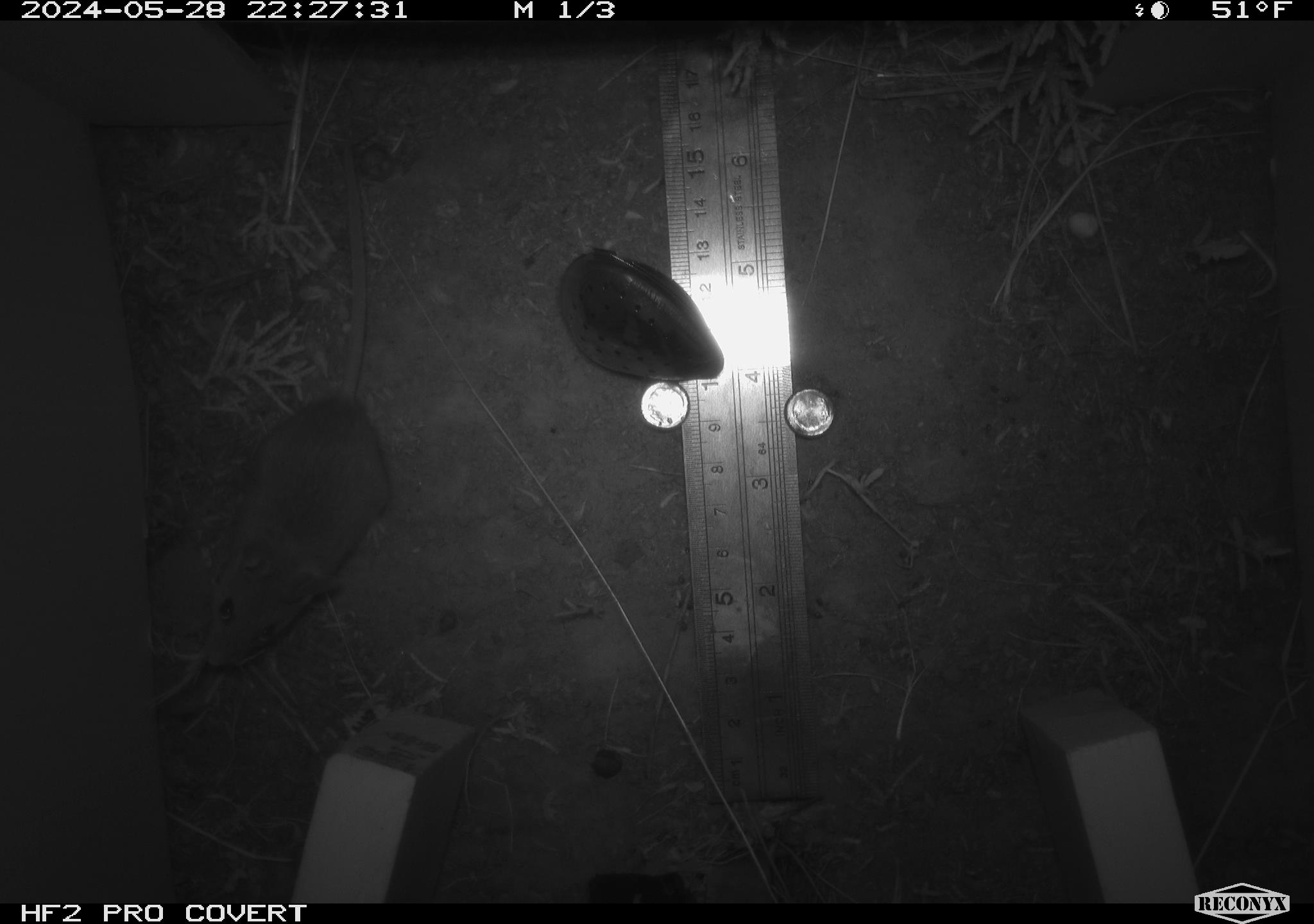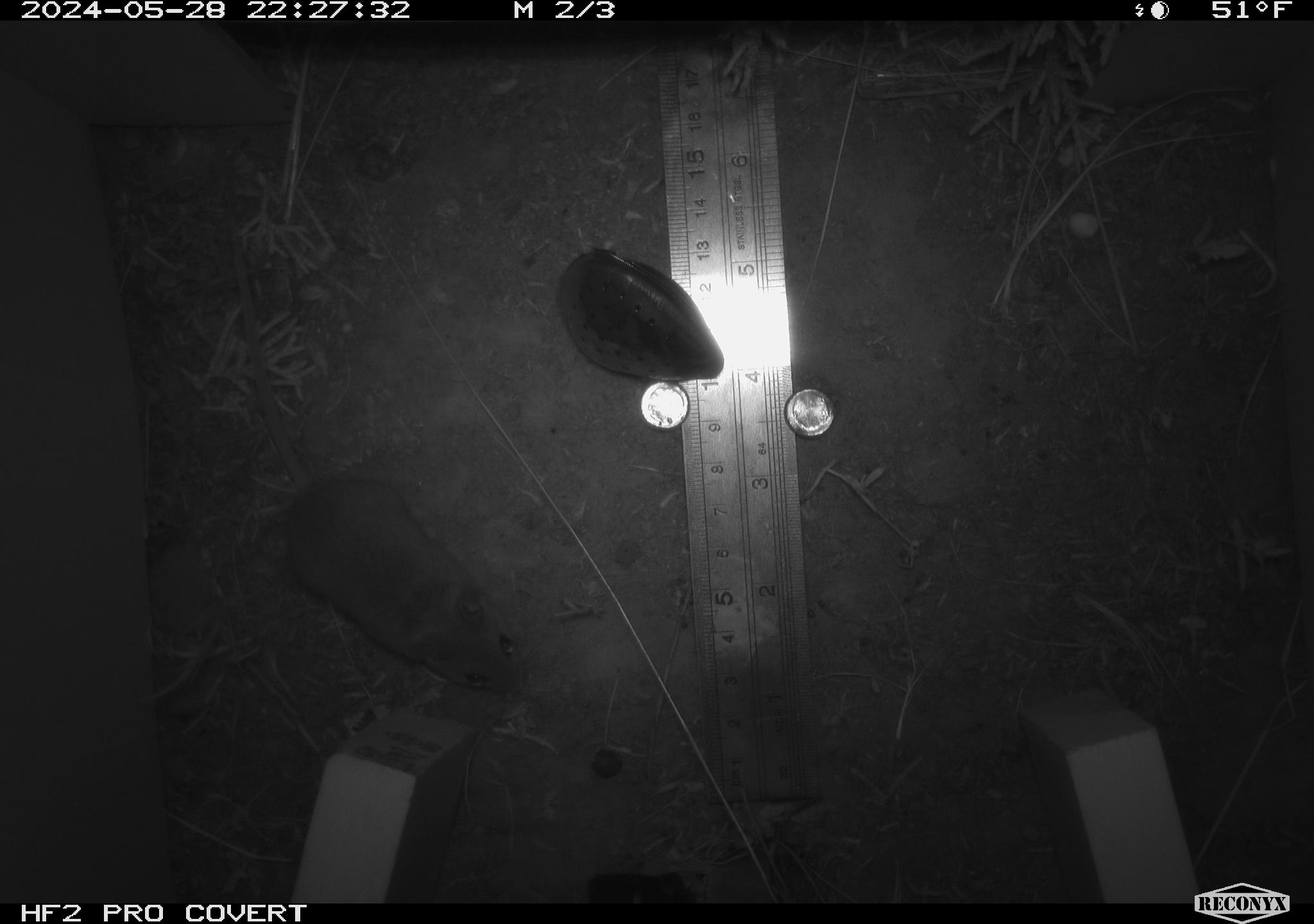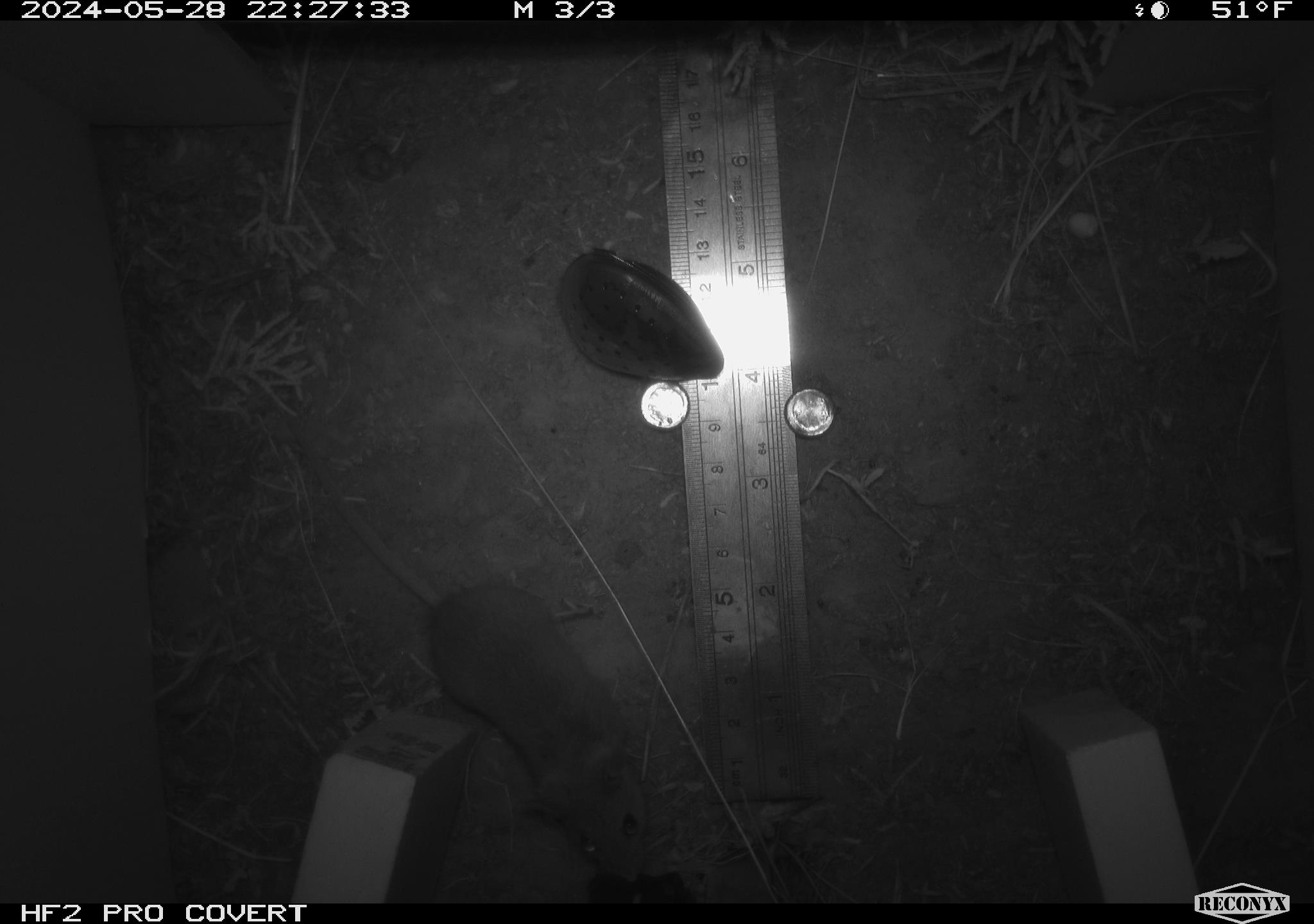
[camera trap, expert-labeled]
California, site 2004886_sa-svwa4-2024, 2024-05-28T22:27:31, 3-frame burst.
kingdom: Animalia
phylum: Chordata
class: Mammalia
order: Rodentia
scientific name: Rodentia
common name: mouse species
Mouse species (Rodentia).